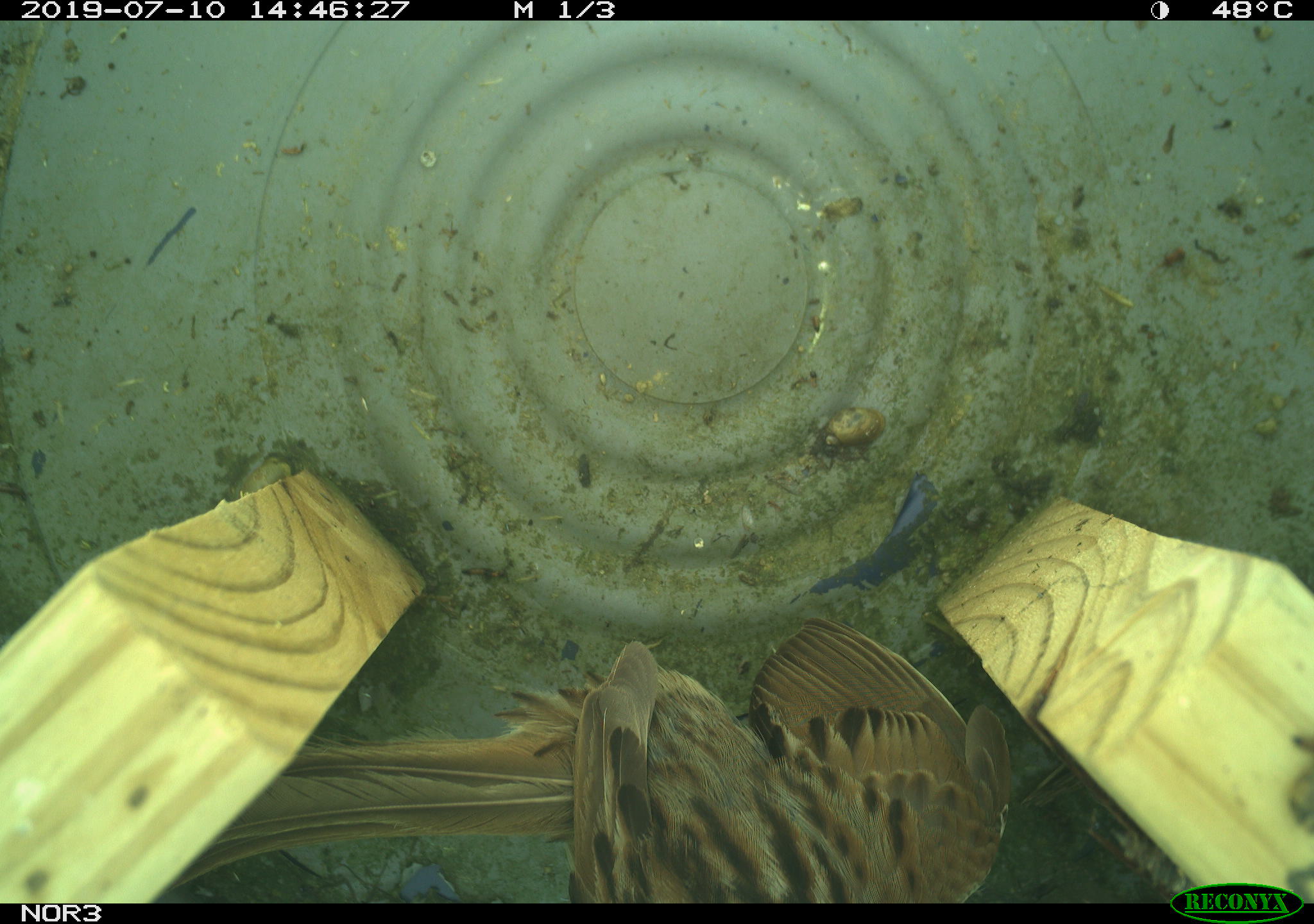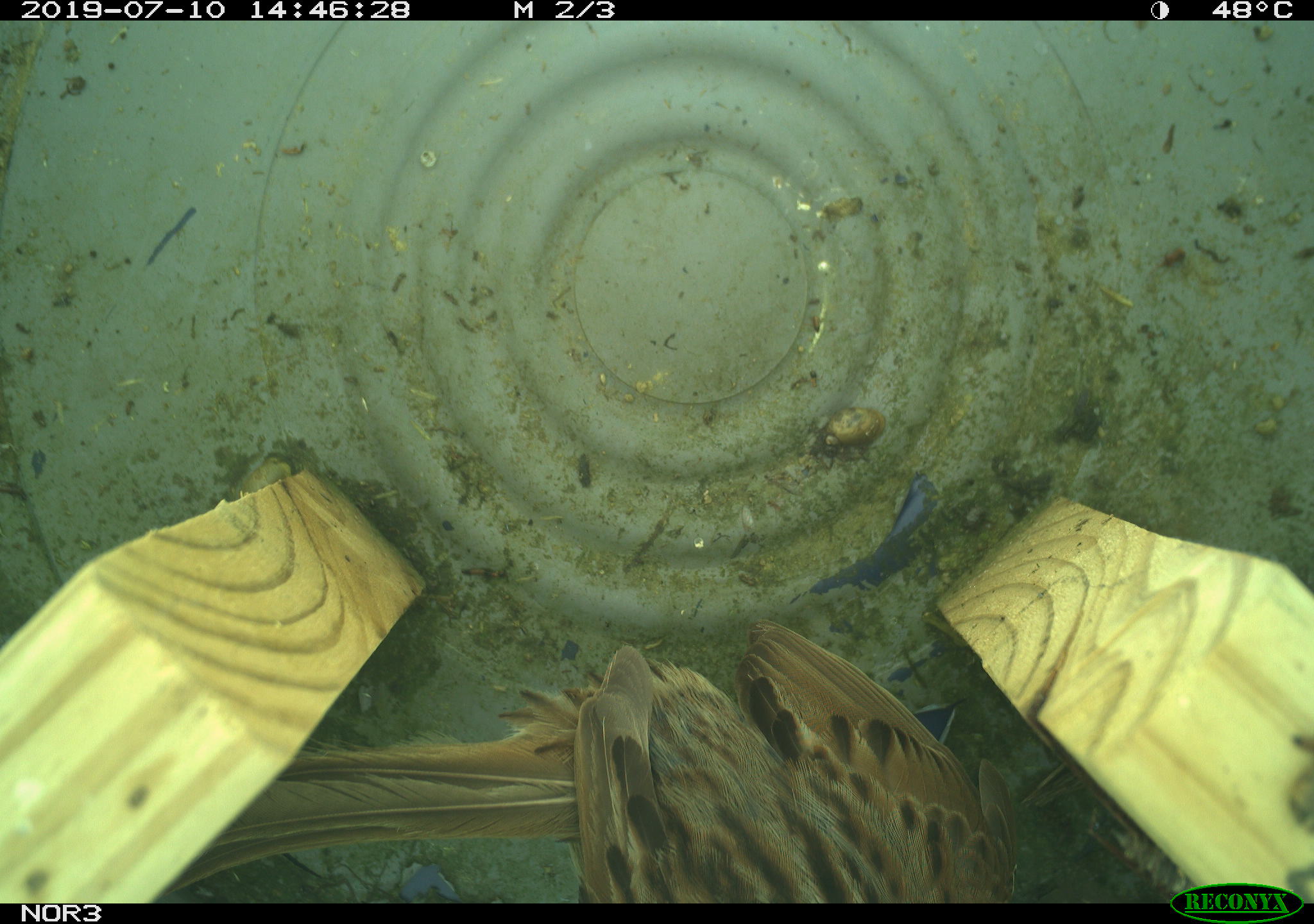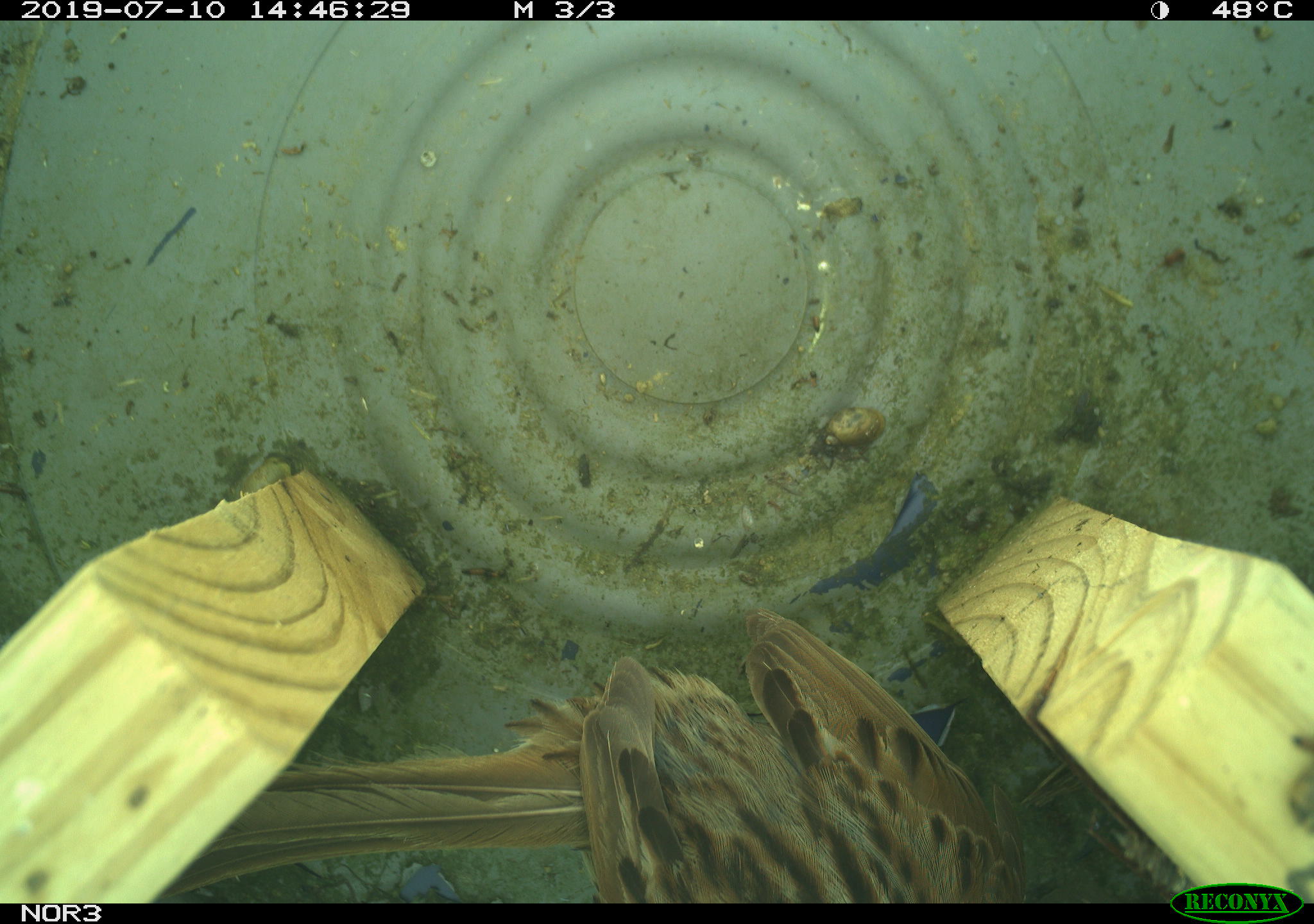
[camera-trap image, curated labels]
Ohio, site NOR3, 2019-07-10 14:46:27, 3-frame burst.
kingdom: Animalia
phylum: Chordata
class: Aves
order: Passeriformes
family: Passerellidae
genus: Melospiza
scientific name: Melospiza melodia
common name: song sparrow